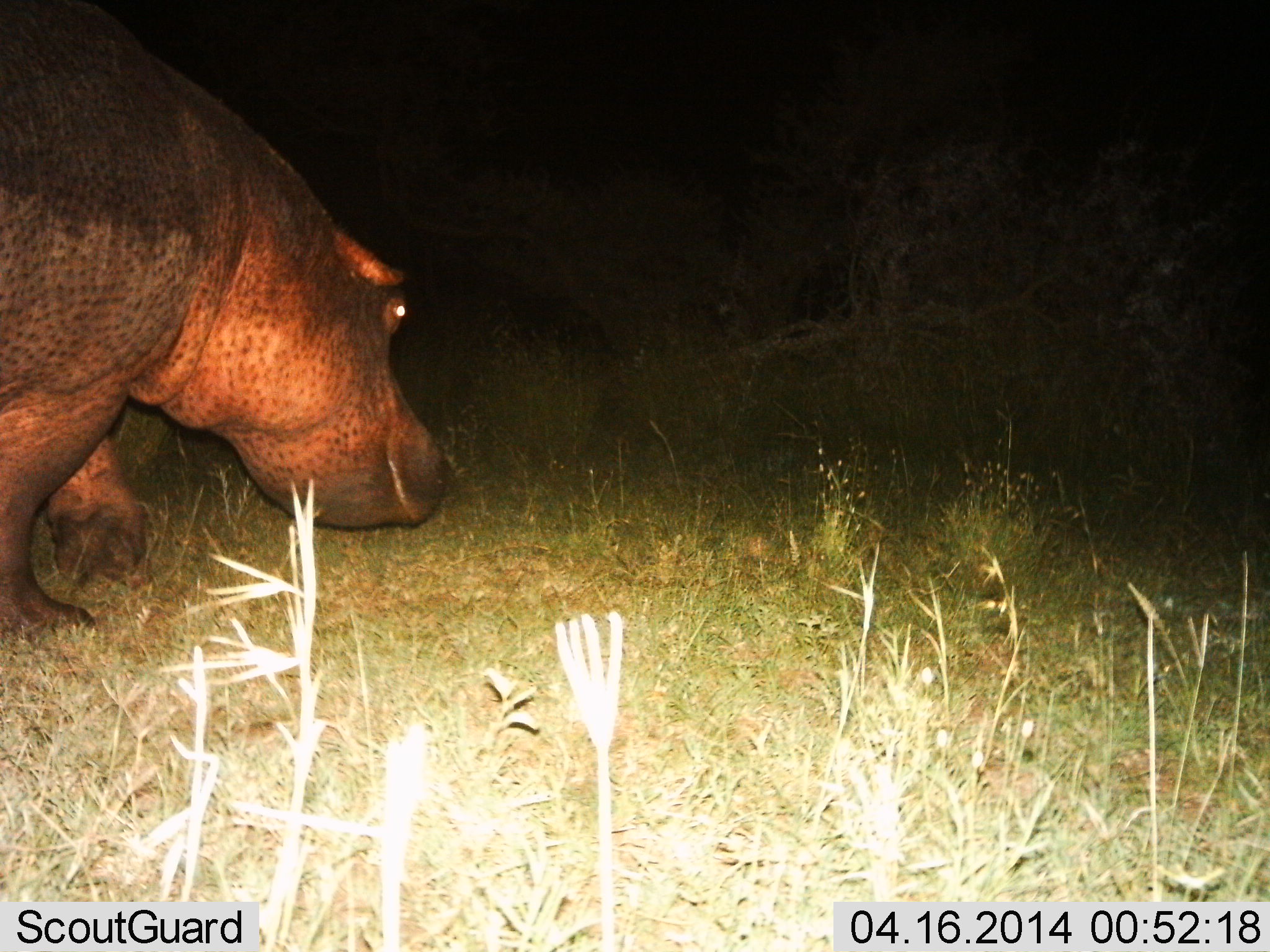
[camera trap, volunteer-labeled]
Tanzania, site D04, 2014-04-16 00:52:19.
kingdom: Animalia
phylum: Chordata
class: Mammalia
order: Artiodactyla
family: Hippopotamidae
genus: Hippopotamus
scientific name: Hippopotamus amphibius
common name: hippopotamus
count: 1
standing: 0%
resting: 0%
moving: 90%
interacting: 0%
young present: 0%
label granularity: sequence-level